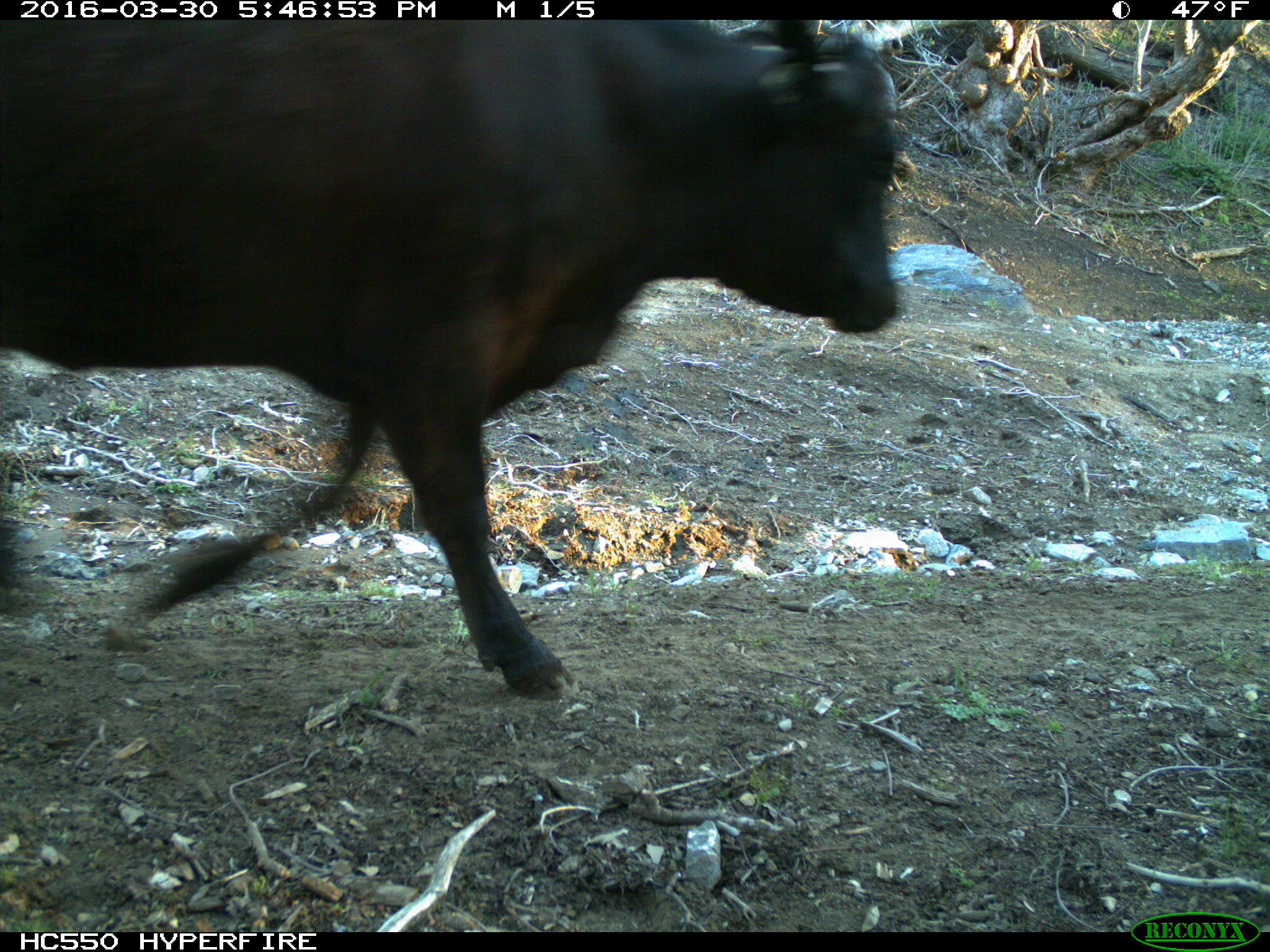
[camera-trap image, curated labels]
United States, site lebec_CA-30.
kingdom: Animalia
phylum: Chordata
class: Mammalia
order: Artiodactyla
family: Bovidae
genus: Bos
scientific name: Bos taurus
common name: domestic cow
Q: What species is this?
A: Bos taurus (domestic cow).